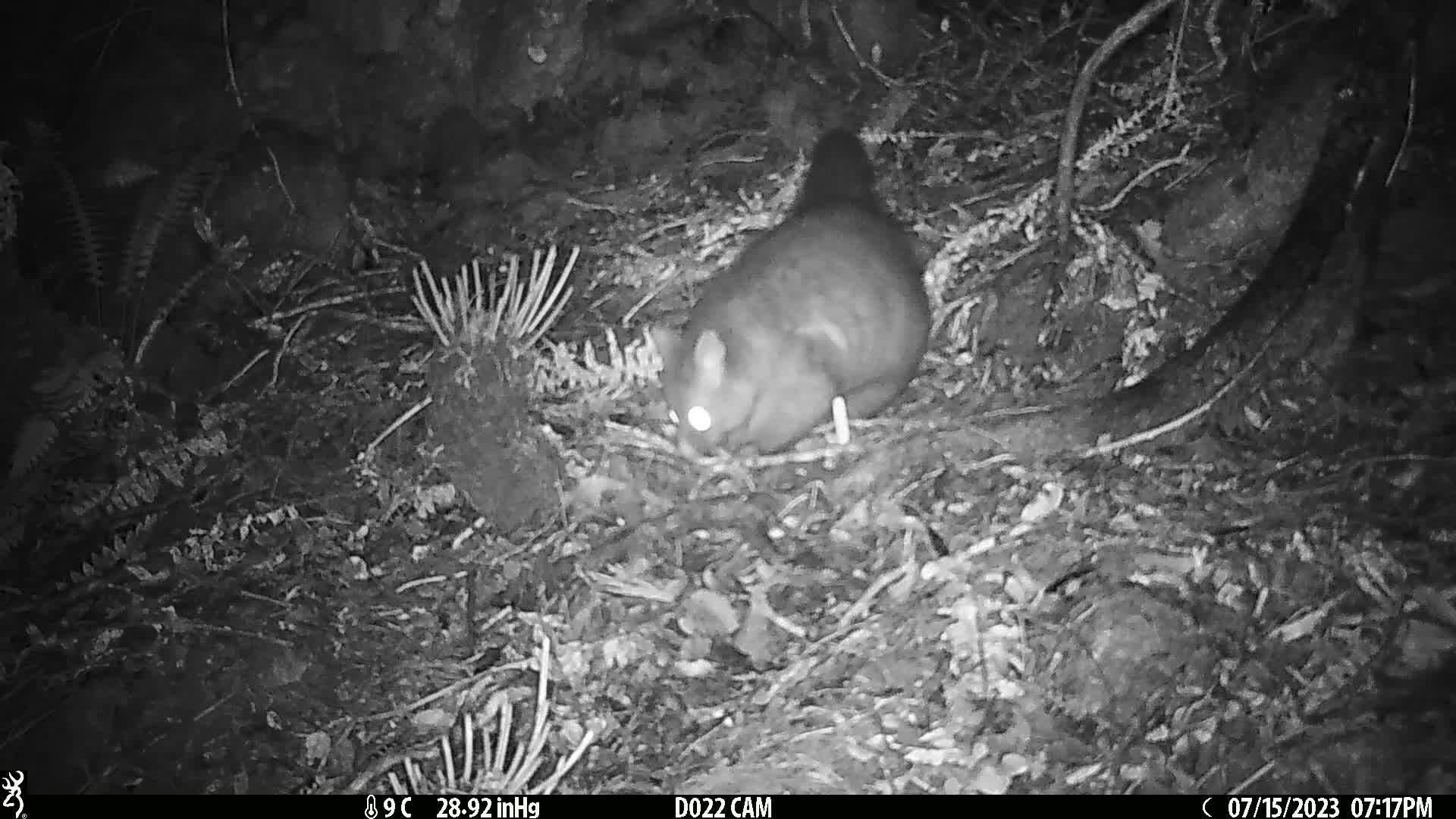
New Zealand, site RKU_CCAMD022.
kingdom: Animalia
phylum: Chordata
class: Mammalia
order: Diprotodontia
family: Phalangeridae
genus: Trichosurus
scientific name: Trichosurus vulpecula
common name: common brushtail possum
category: possum